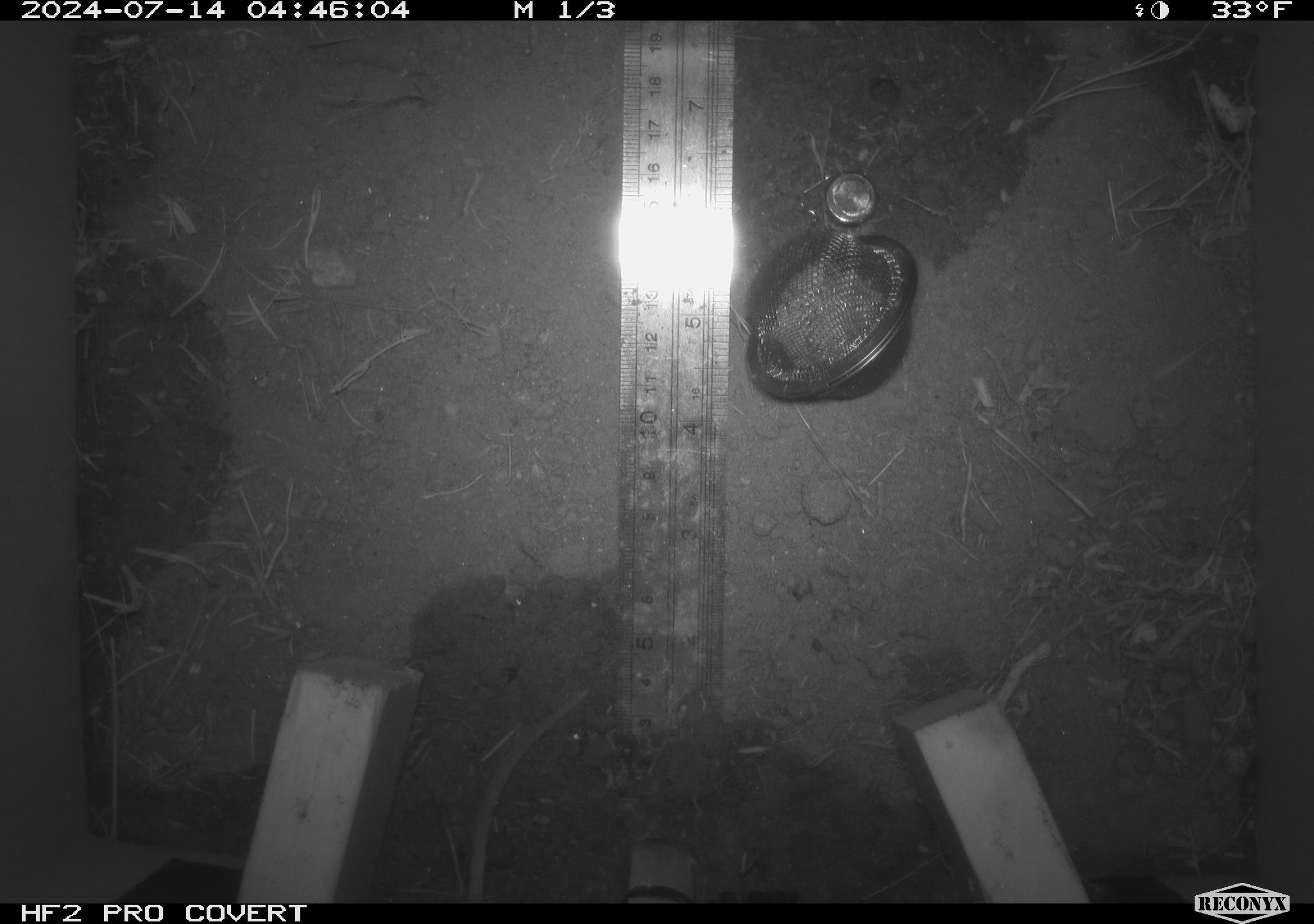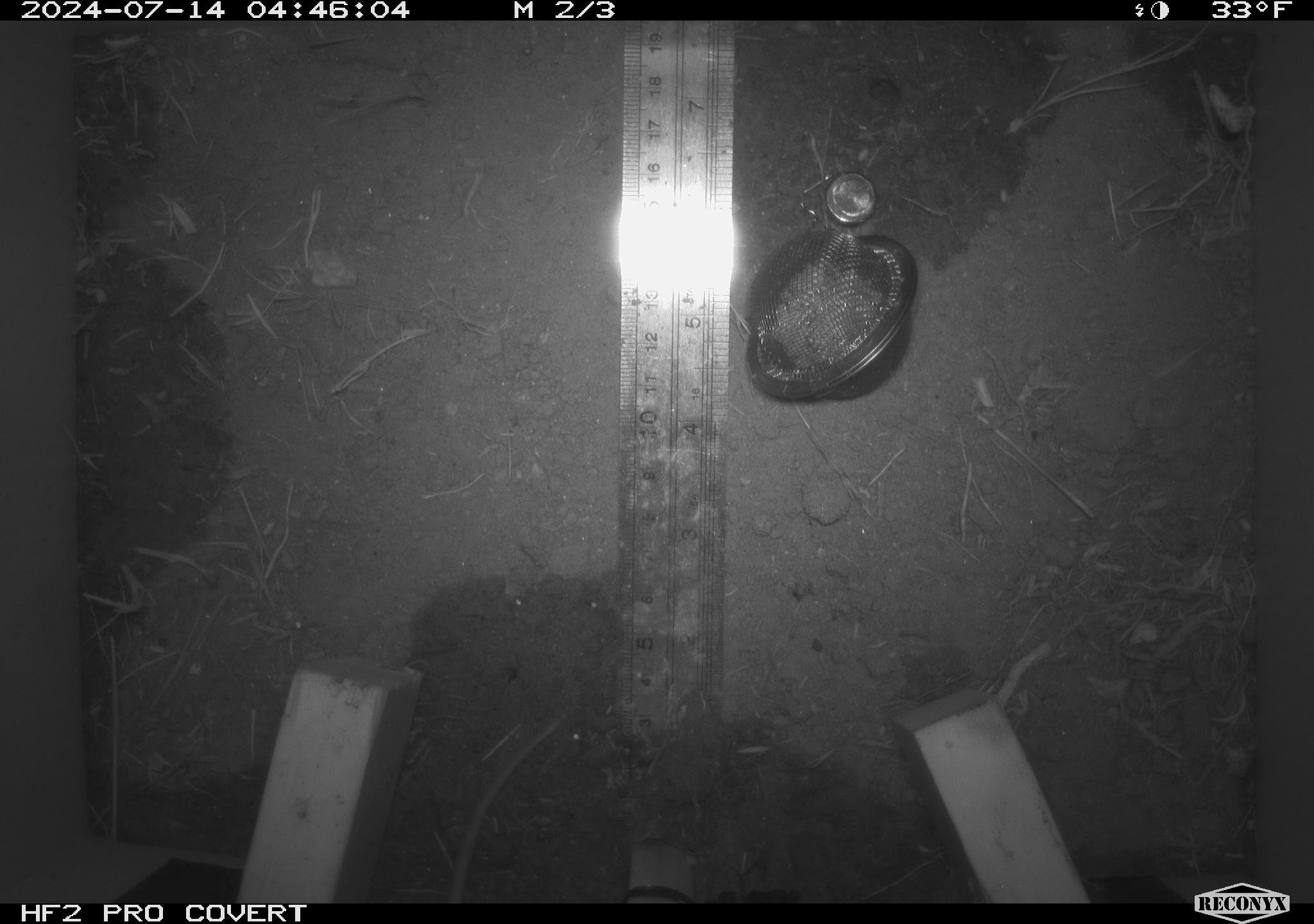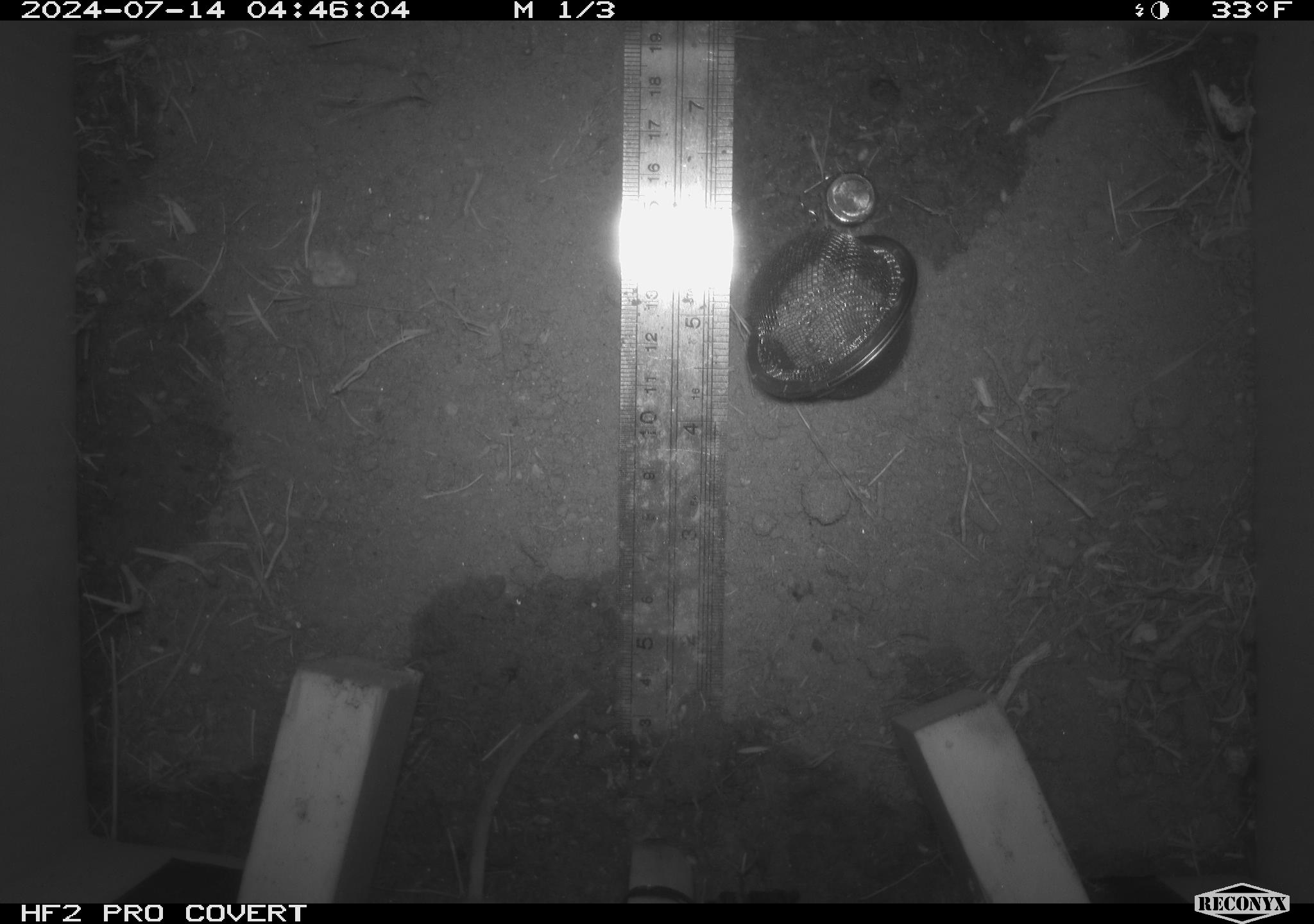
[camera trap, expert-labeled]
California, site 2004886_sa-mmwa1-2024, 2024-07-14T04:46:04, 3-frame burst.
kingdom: Animalia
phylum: Chordata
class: Mammalia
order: Rodentia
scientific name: Rodentia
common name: mouse species